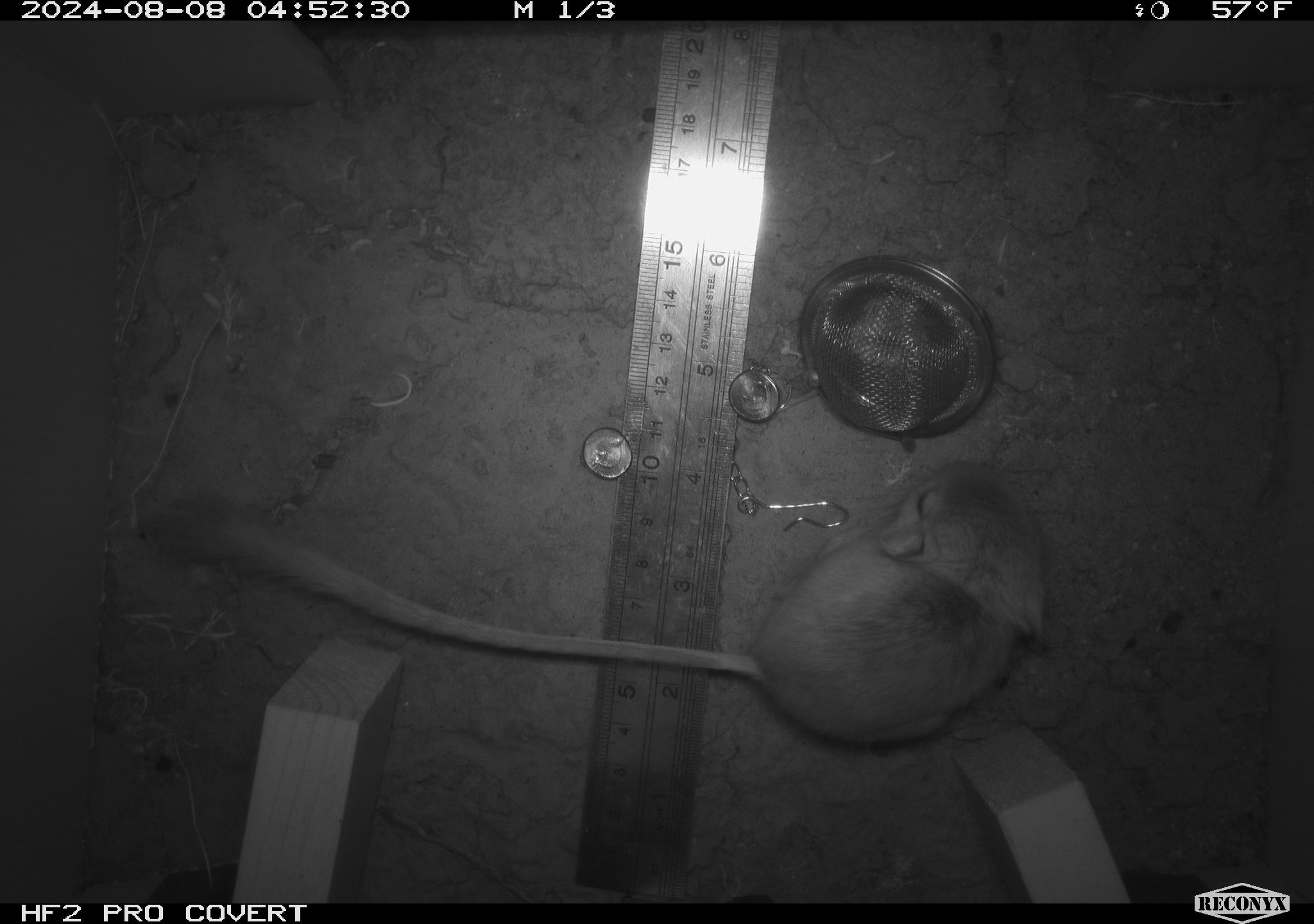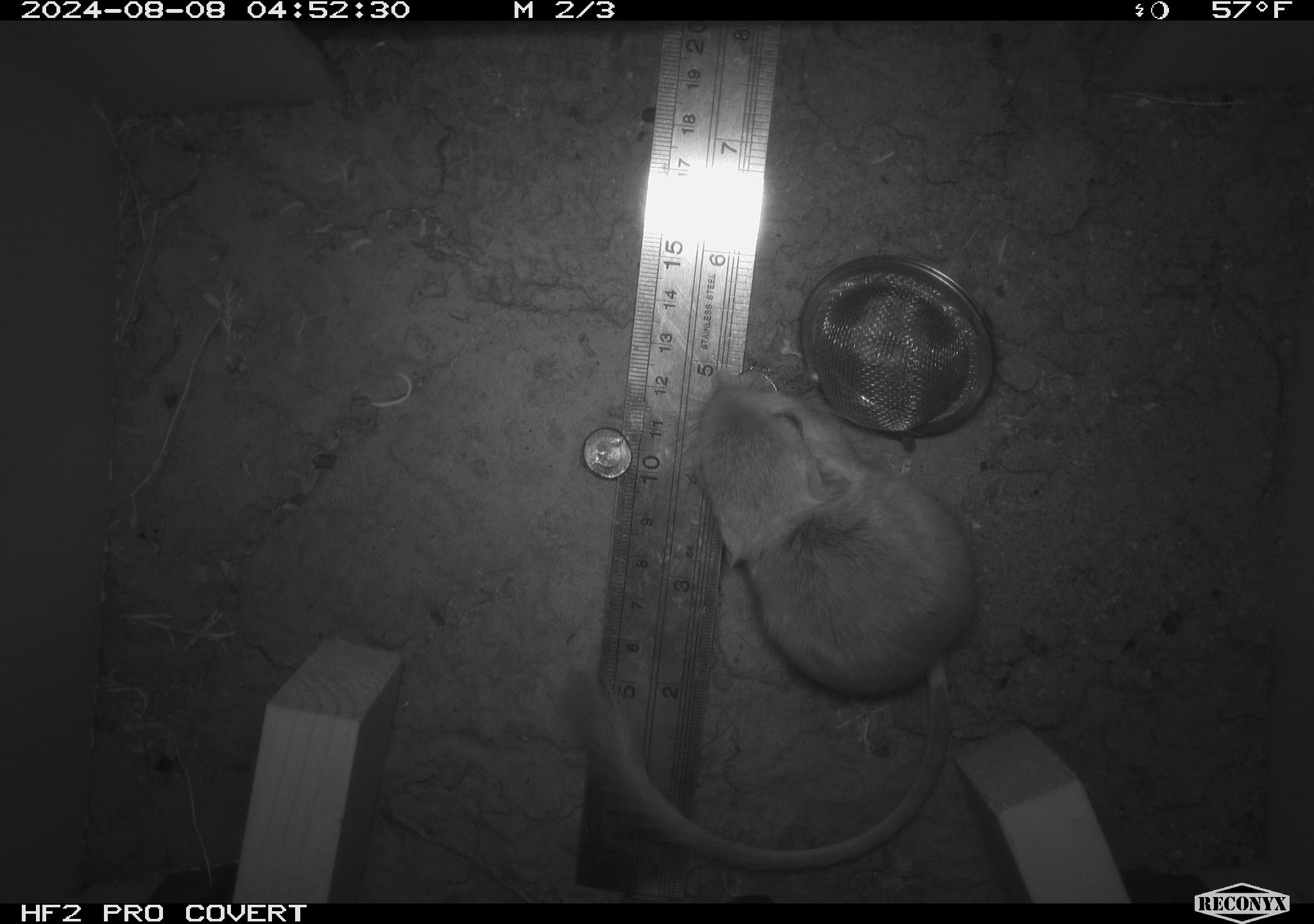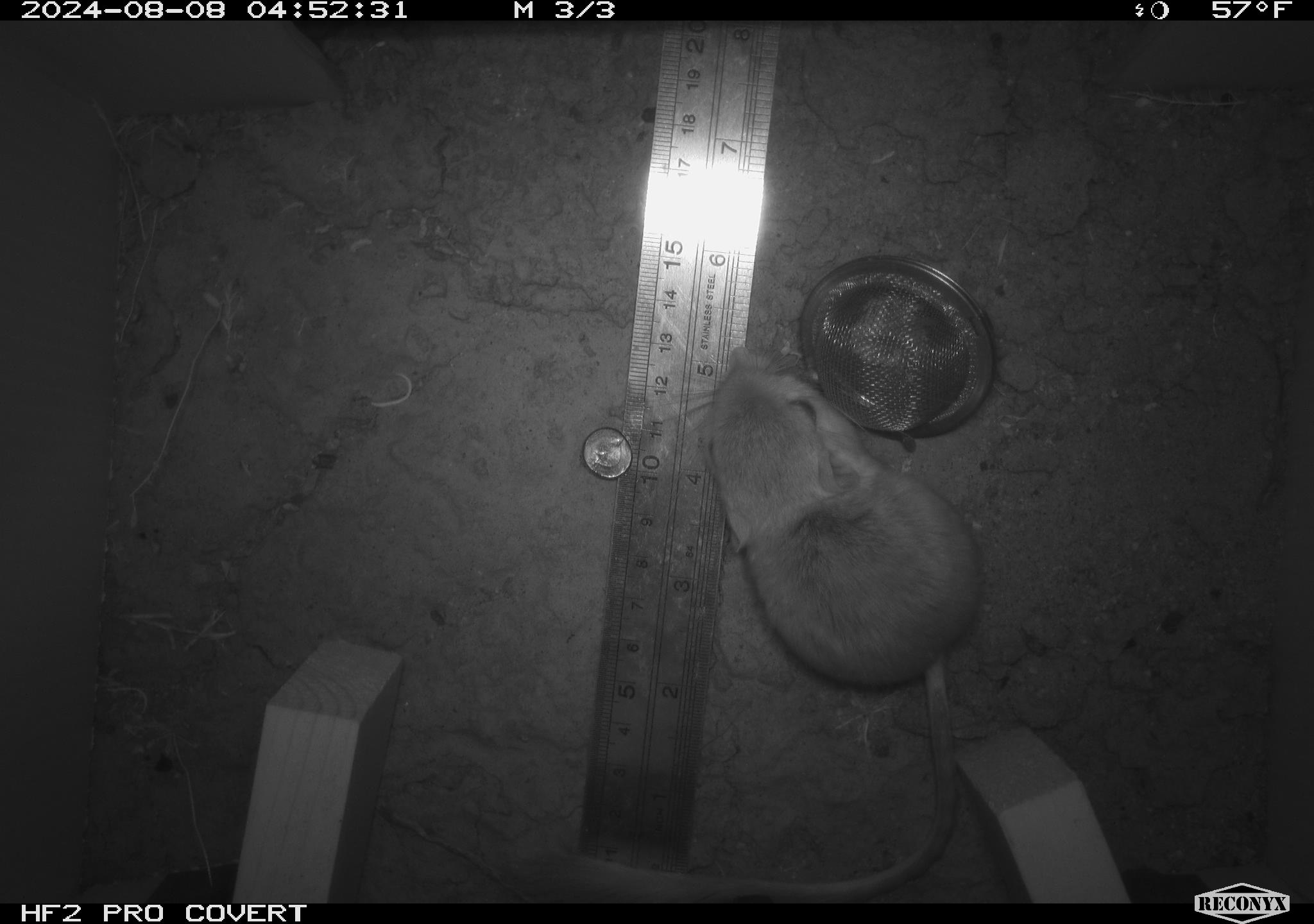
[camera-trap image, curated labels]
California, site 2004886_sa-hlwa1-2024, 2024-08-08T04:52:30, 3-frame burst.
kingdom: Animalia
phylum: Chordata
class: Mammalia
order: Rodentia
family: Heteromyidae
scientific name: Heteromyidae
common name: kangaroo rats and pocket mice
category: heteromyidae family